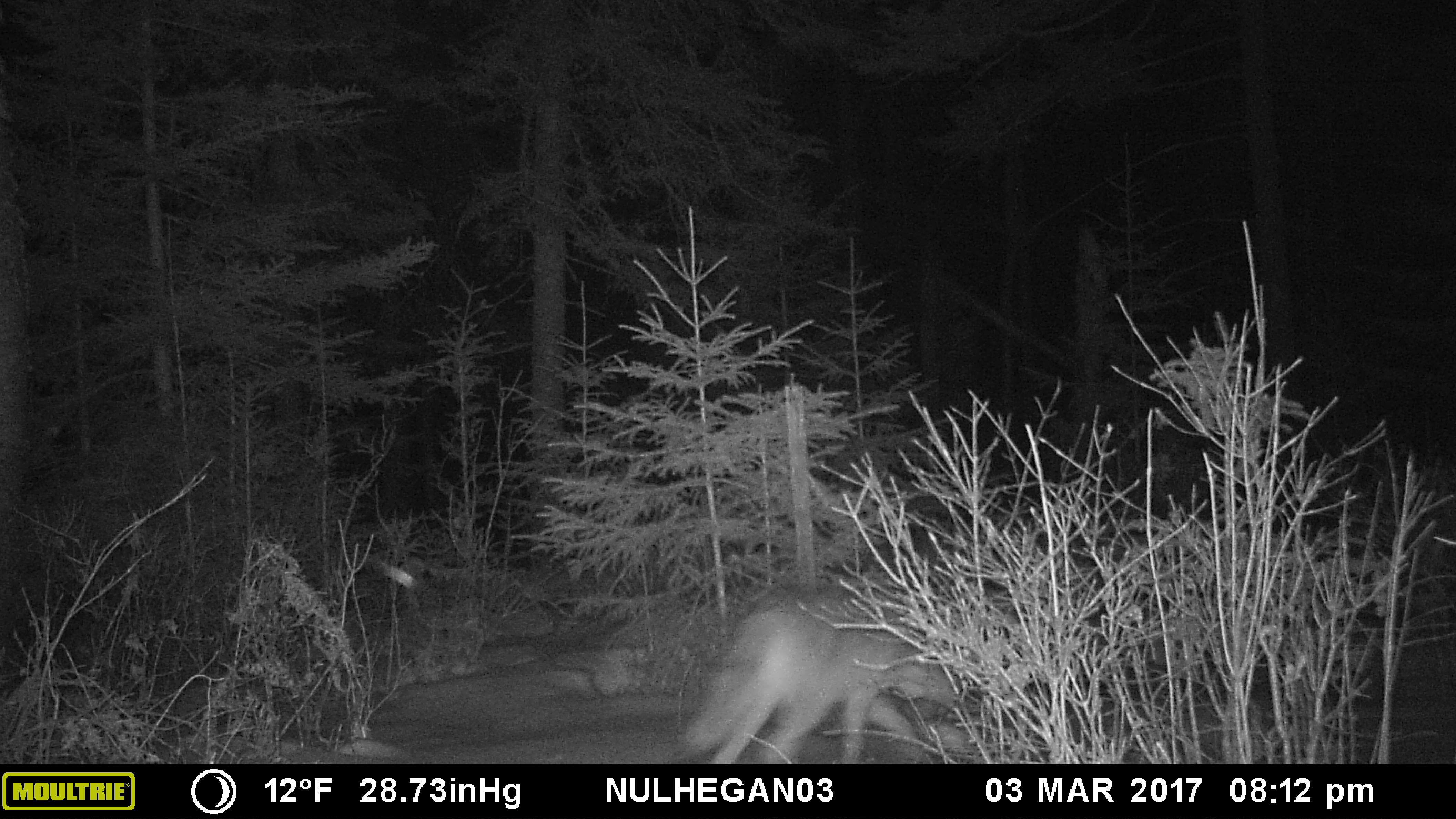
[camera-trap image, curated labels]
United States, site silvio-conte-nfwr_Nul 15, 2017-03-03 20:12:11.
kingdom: Animalia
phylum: Chordata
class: Mammalia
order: Carnivora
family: Canidae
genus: Canis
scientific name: Canis latrans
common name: coyote